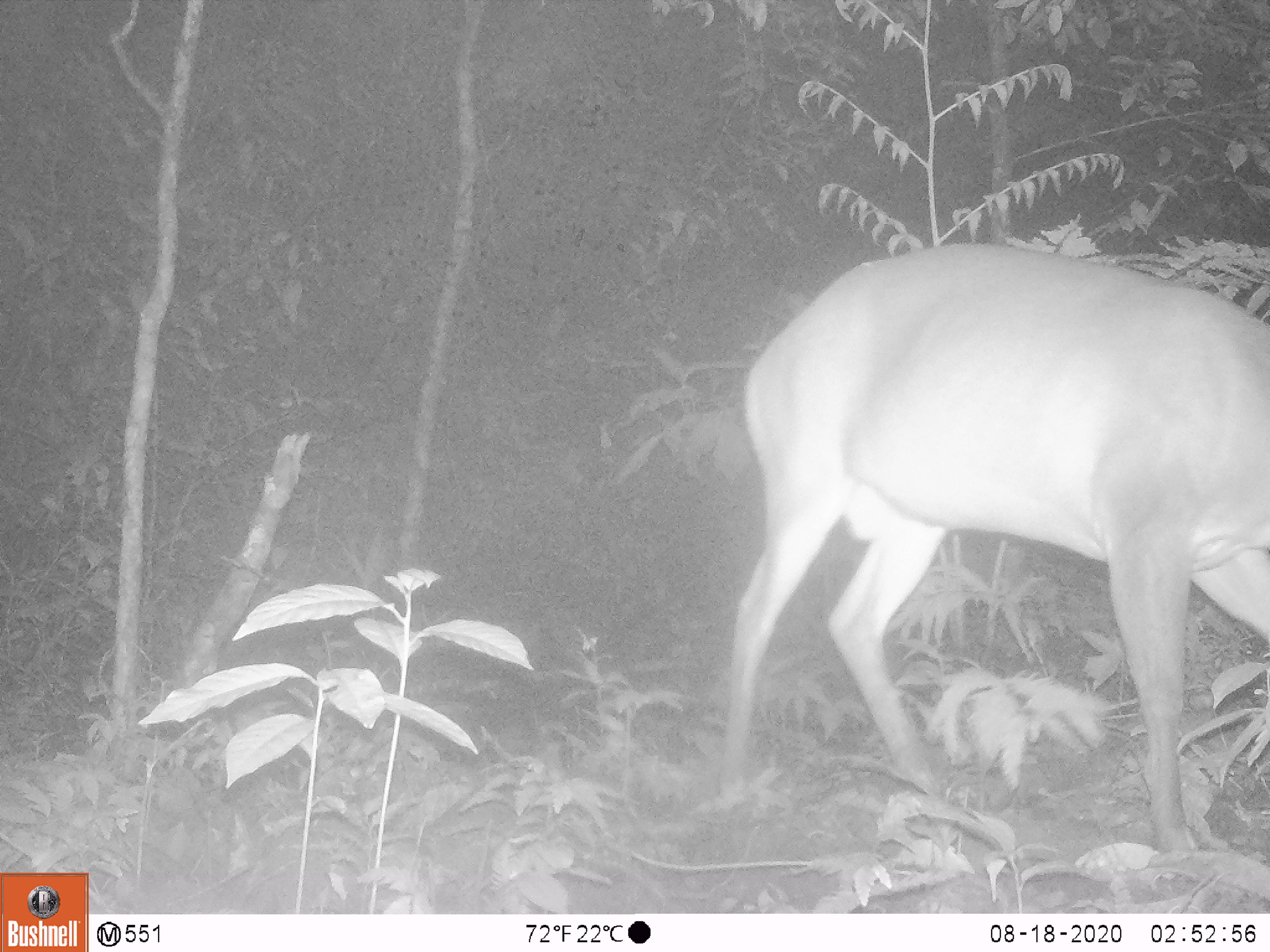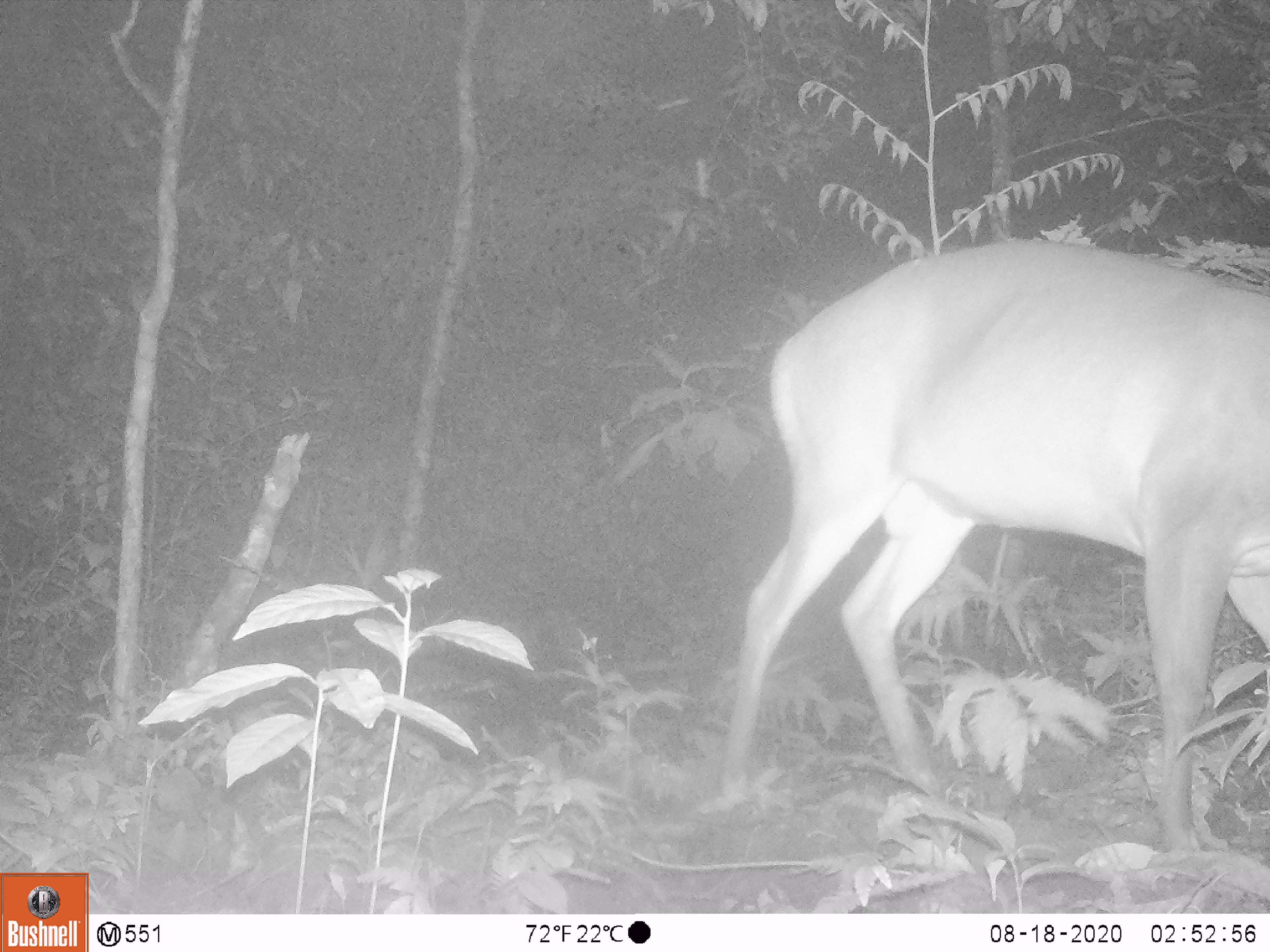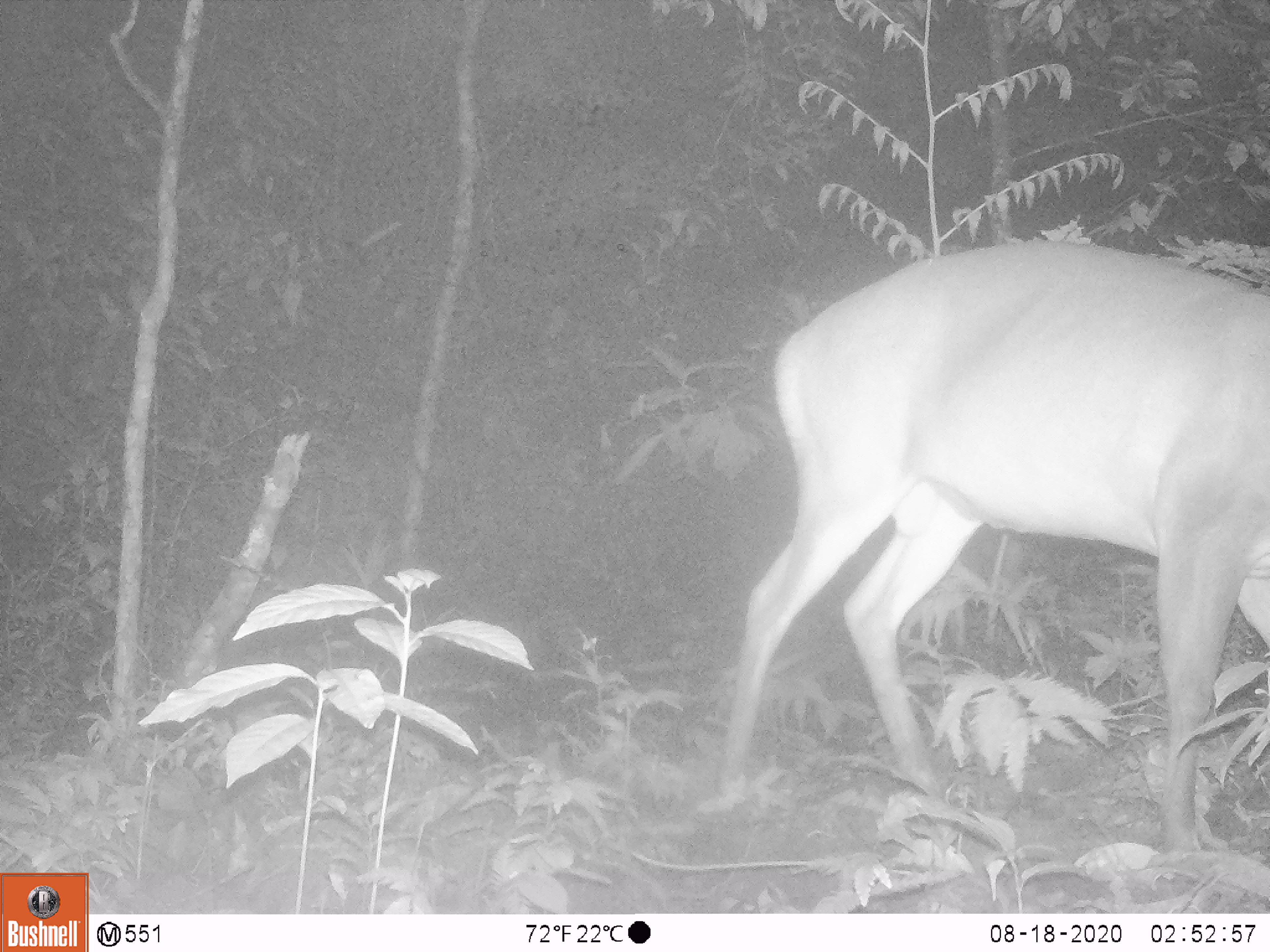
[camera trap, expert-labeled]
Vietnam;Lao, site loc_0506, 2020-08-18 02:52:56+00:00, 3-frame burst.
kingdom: Animalia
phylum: Chordata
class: Mammalia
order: Artiodactyla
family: Cervidae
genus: Muntiacus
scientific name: Muntiacus vuquangensis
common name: large-antlered muntjac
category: large antlered muntjac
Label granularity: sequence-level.